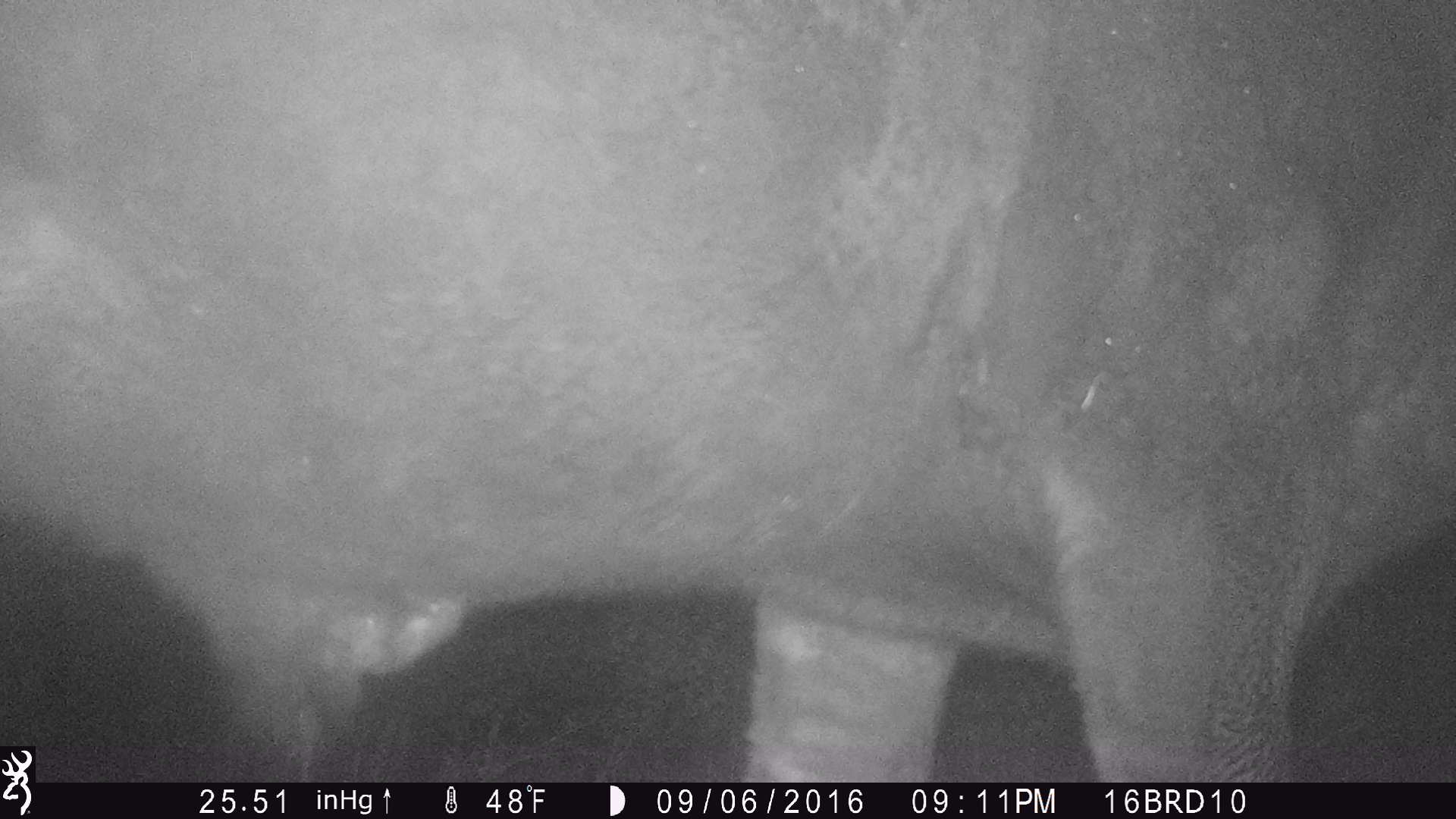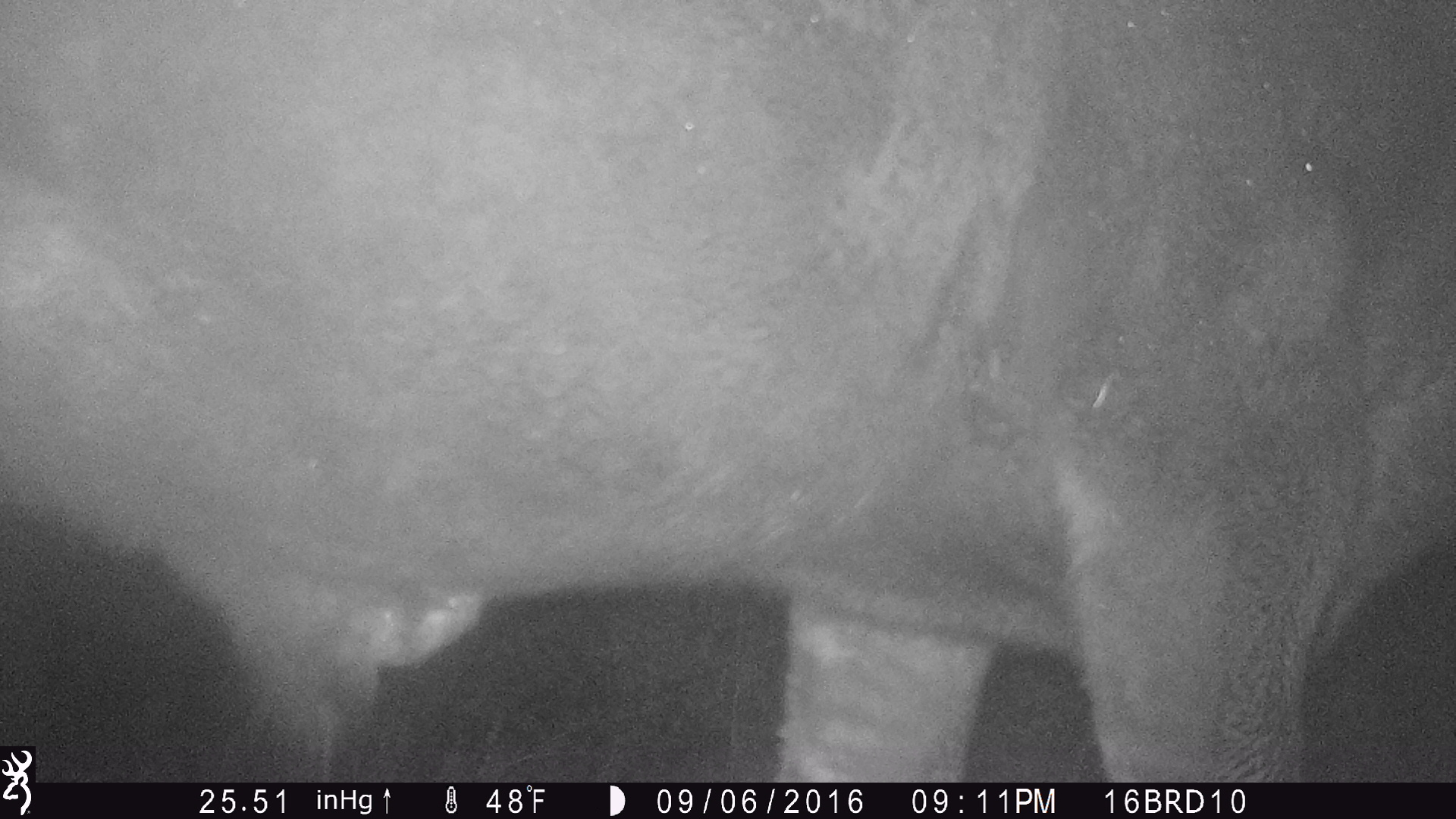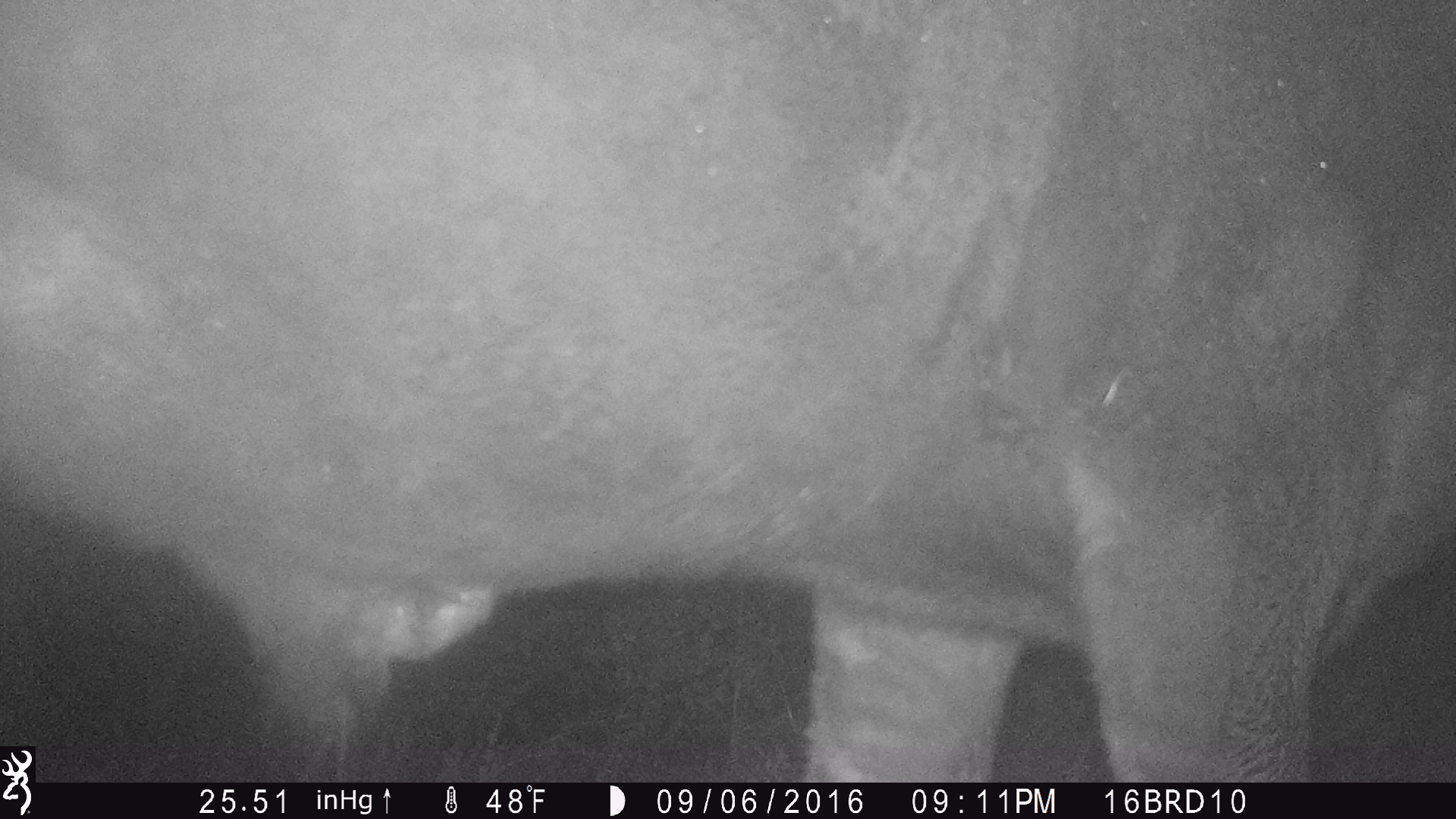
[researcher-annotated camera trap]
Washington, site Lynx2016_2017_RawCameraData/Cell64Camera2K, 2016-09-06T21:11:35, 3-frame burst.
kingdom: Animalia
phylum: Chordata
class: Mammalia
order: Artiodactyla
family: Bovidae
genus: Bos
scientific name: Bos taurus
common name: domestic cattle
Domestic cattle (Bos taurus). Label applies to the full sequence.